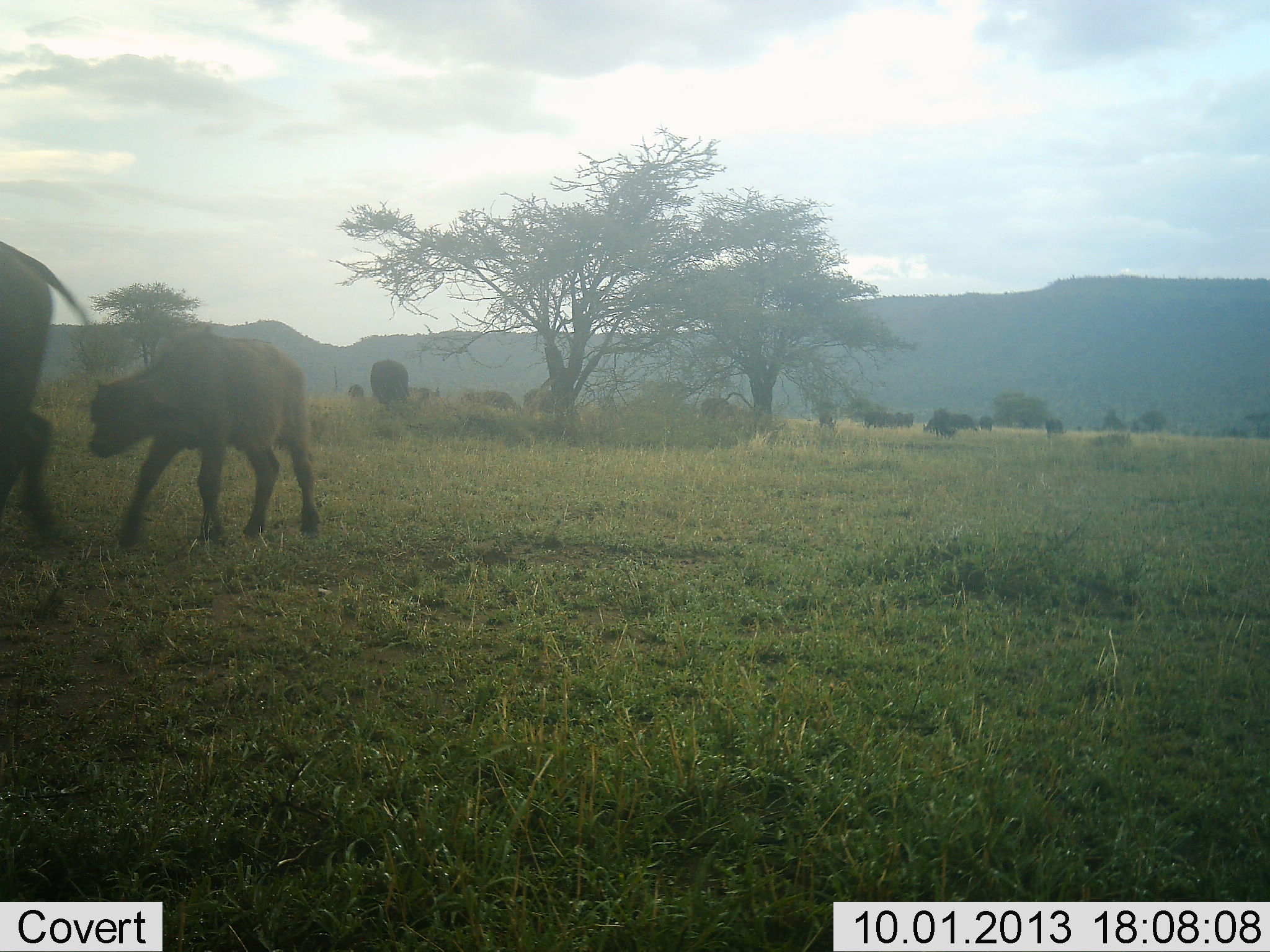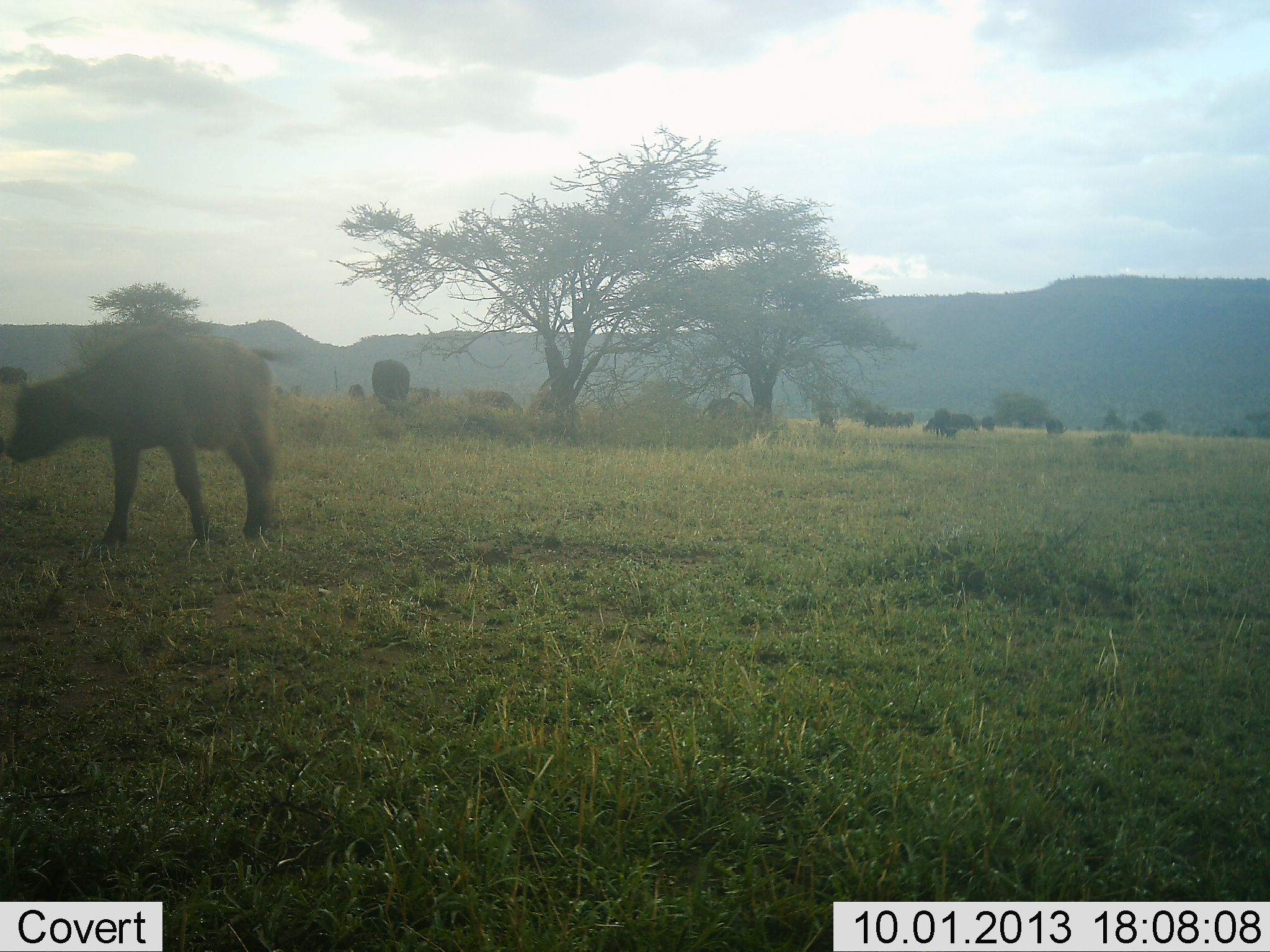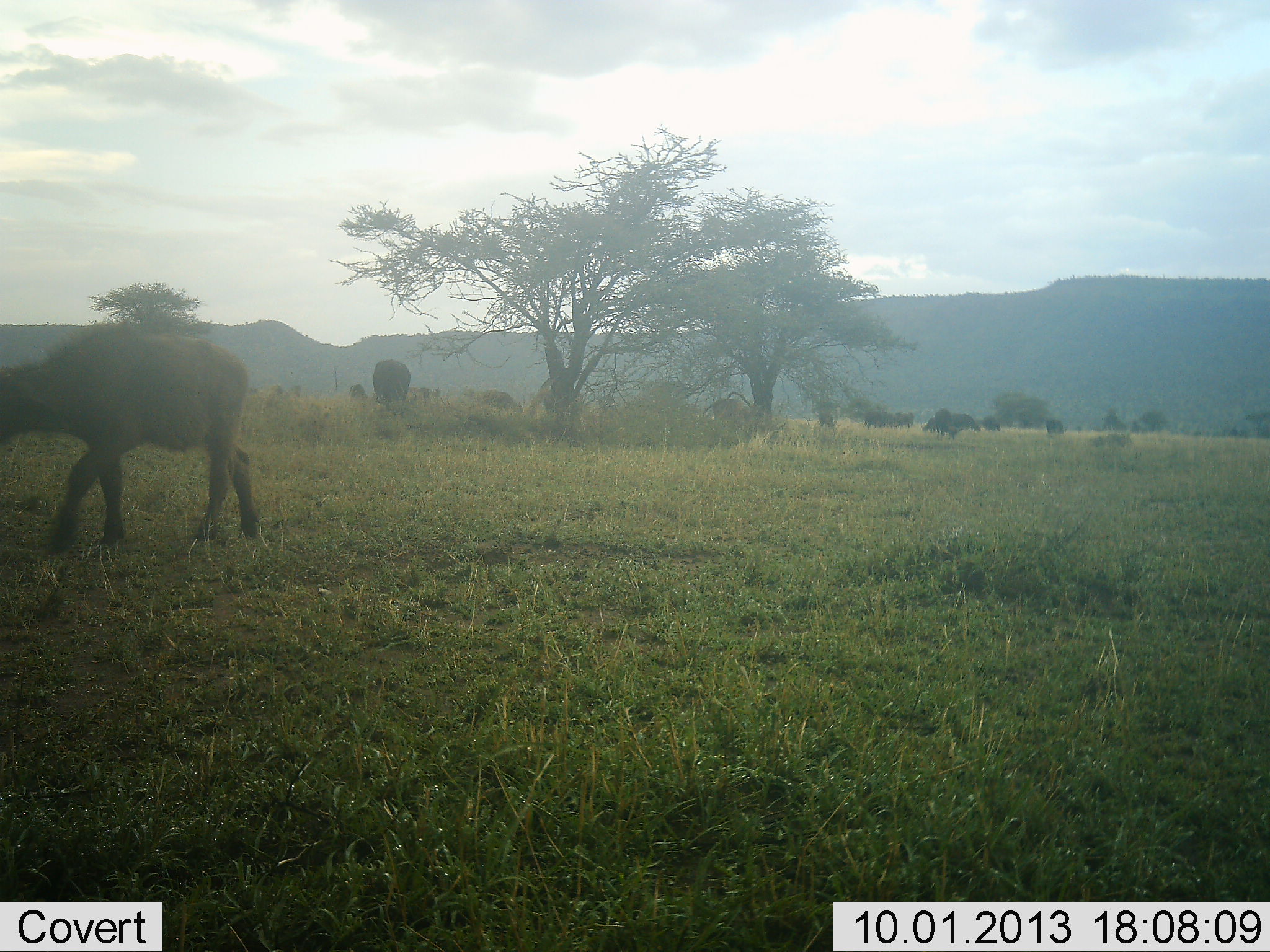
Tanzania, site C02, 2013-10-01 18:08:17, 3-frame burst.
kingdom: Animalia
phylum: Chordata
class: Mammalia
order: Artiodactyla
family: Bovidae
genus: Syncerus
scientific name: Syncerus caffer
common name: cape buffalo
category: buffalo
Buffalo (cape buffalo) (Syncerus caffer), count 11-50. Behavior (volunteer vote fractions): standing 38%, resting 4%, moving 77%, interacting 4%. Young present (vote fraction): 81%. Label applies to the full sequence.